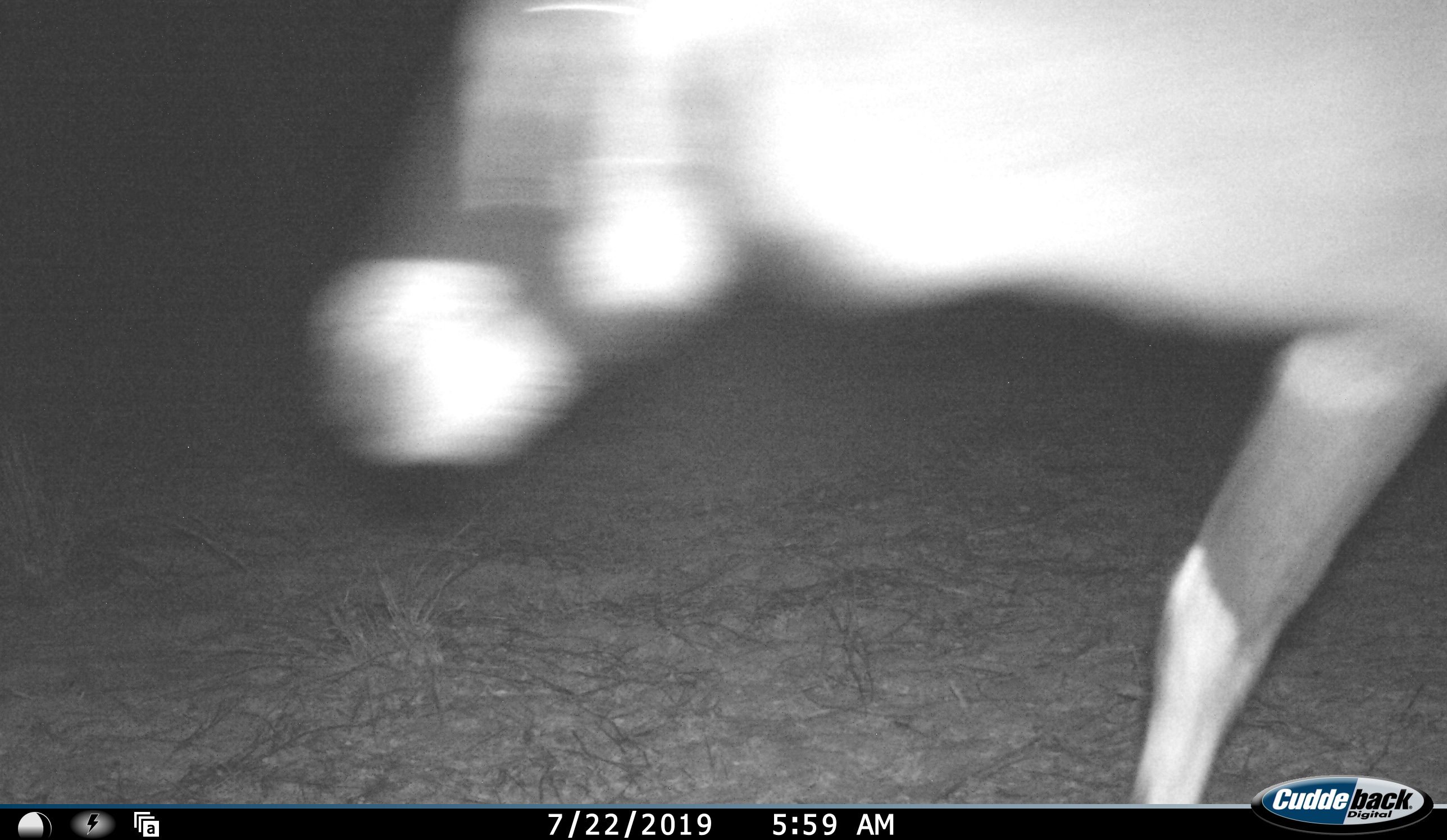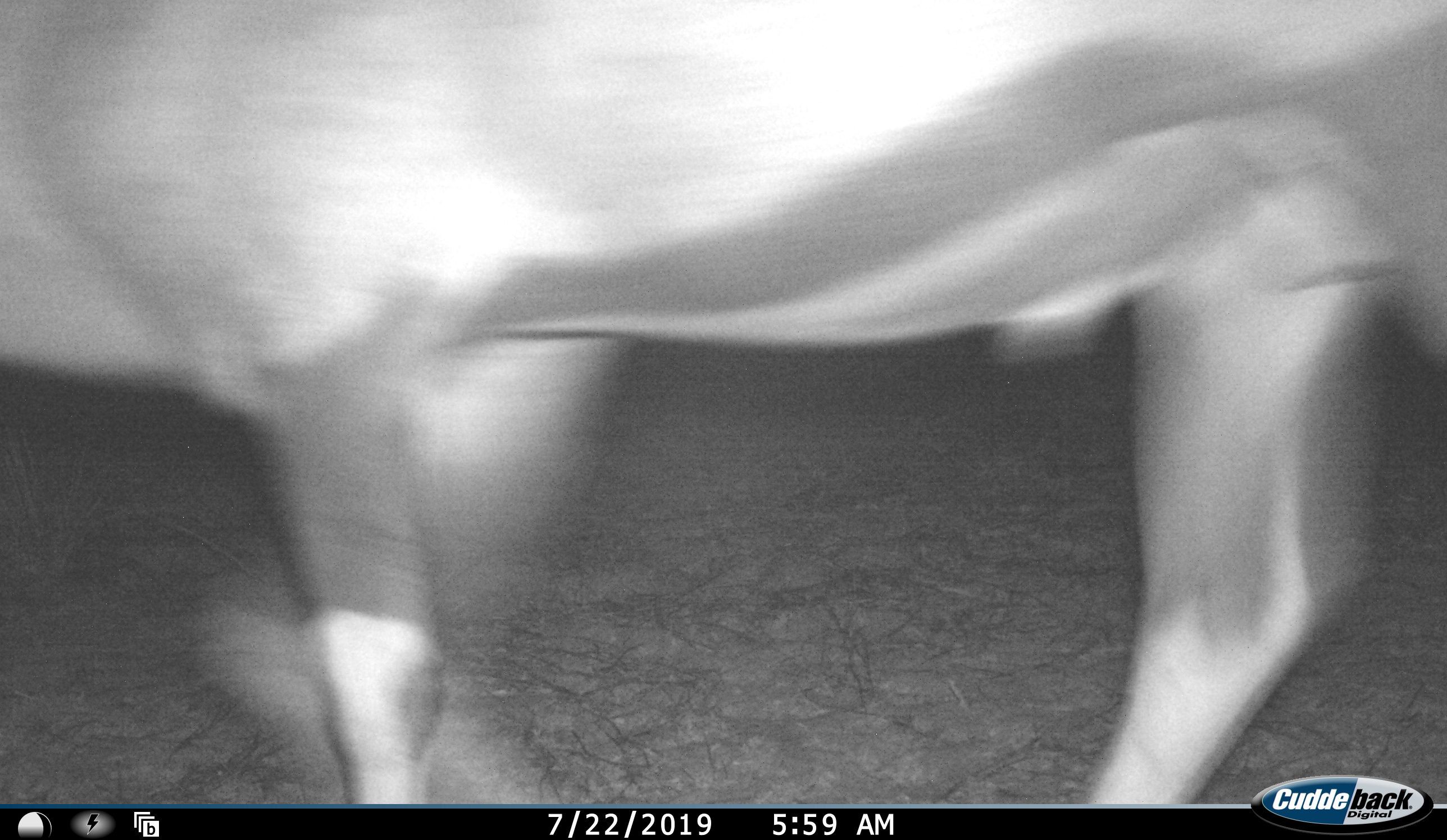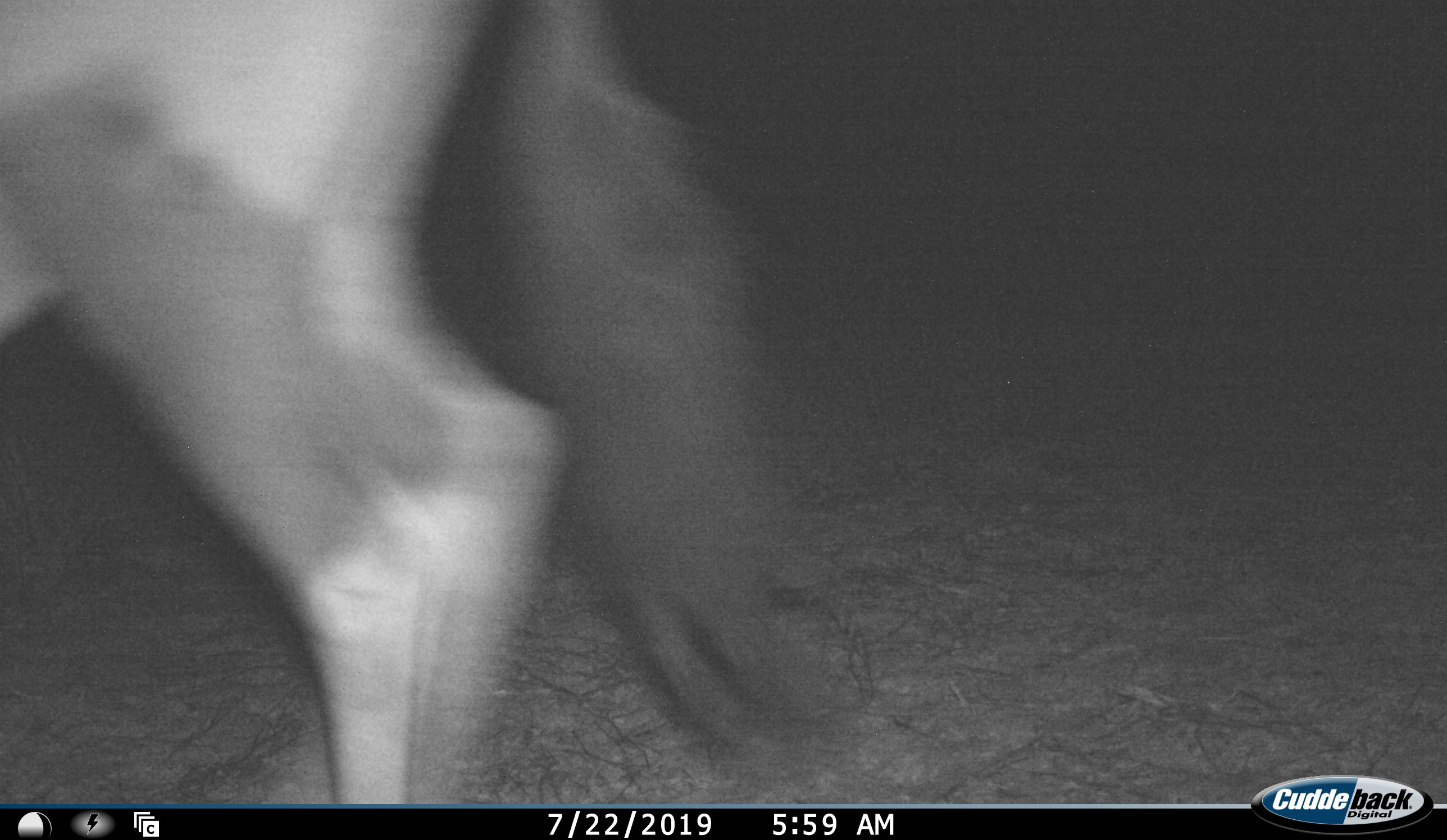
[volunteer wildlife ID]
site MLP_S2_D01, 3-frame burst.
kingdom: Animalia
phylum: Chordata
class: Mammalia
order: Artiodactyla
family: Bovidae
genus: Oryx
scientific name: Oryx gazella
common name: gemsbok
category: oryx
Oryx (gemsbok) (Oryx gazella), count 1. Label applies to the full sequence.